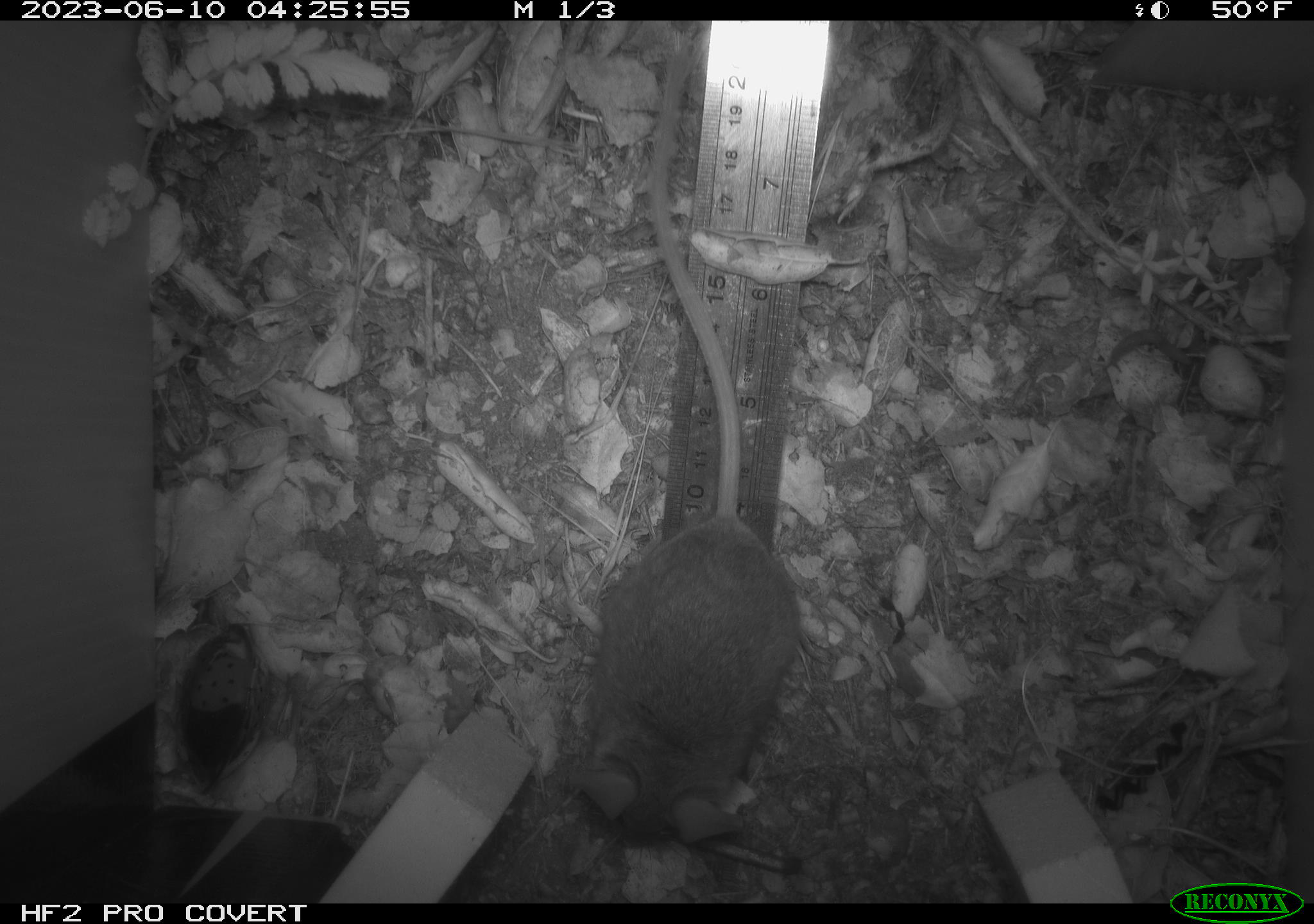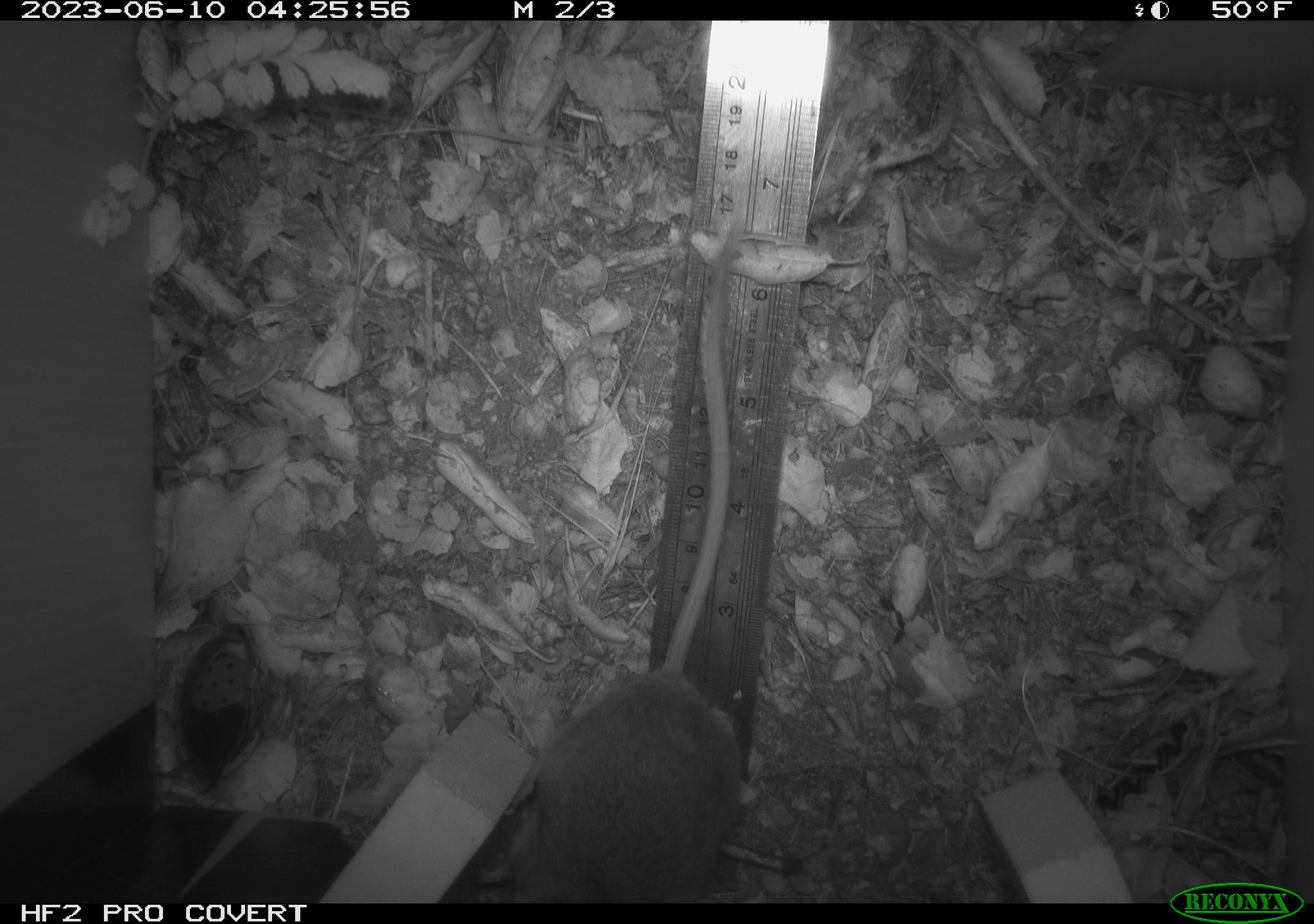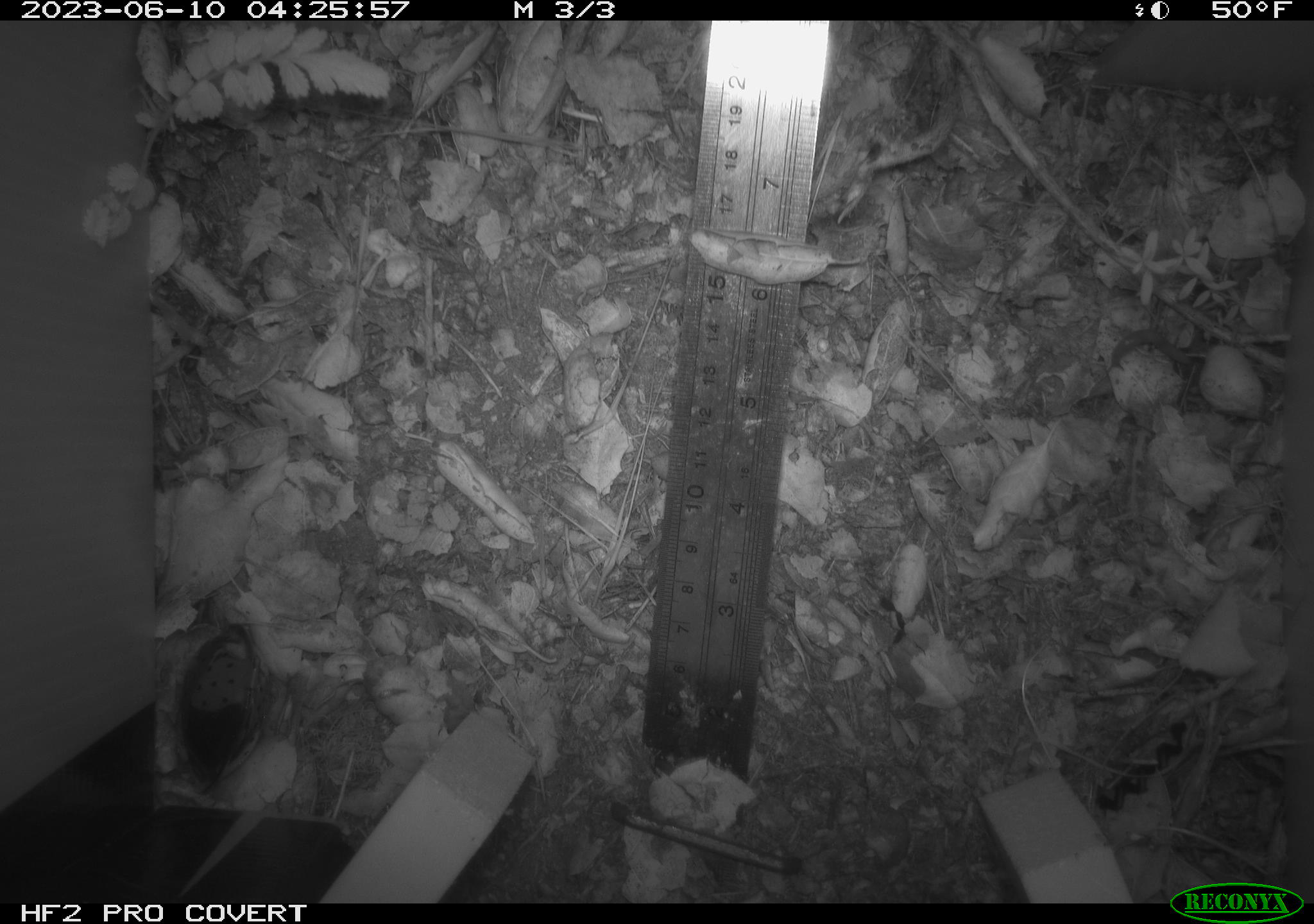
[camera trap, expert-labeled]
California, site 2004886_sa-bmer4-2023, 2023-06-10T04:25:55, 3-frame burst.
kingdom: Animalia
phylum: Chordata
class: Mammalia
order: Rodentia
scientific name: Rodentia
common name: mouse species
Mouse species (Rodentia).